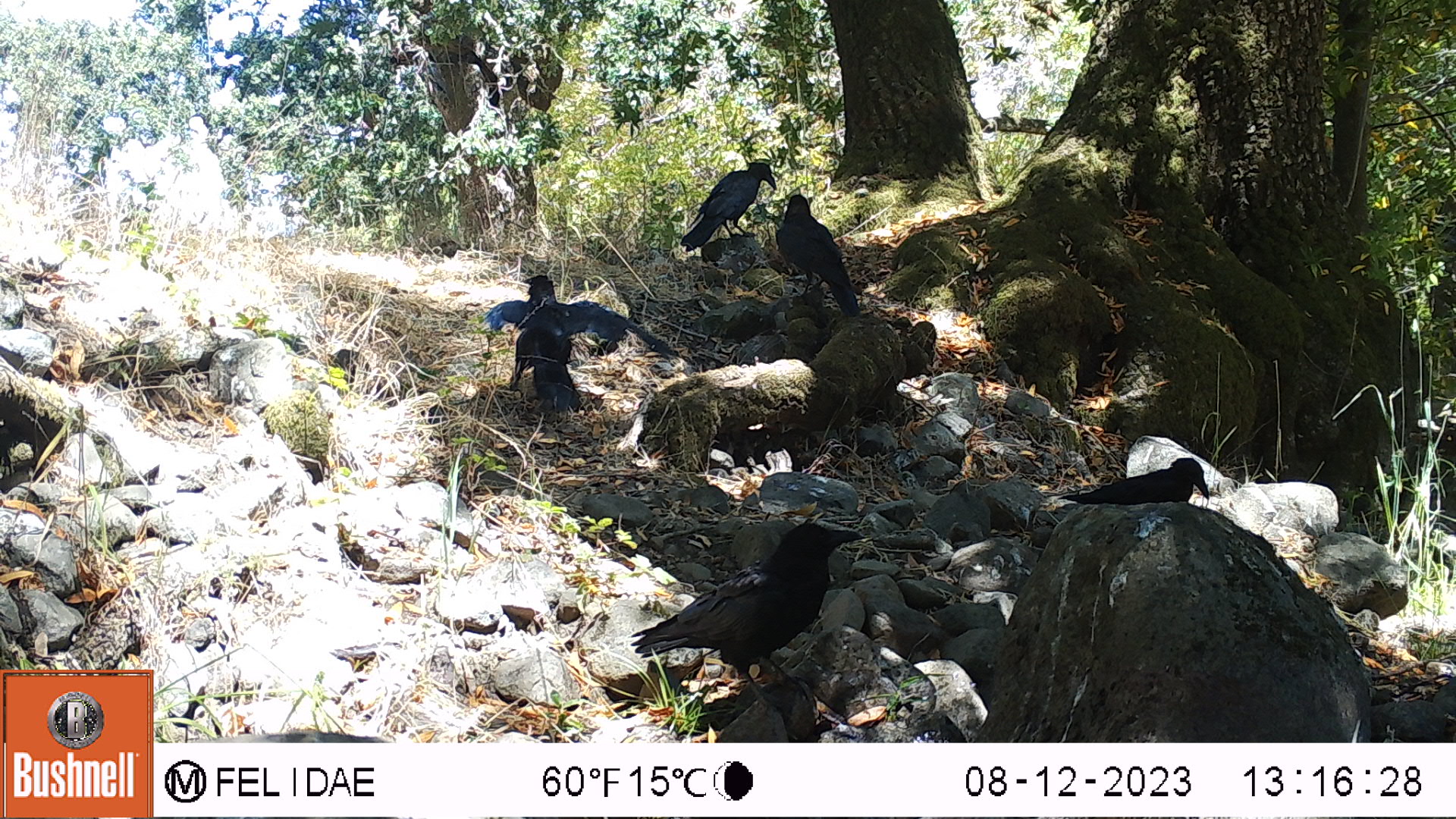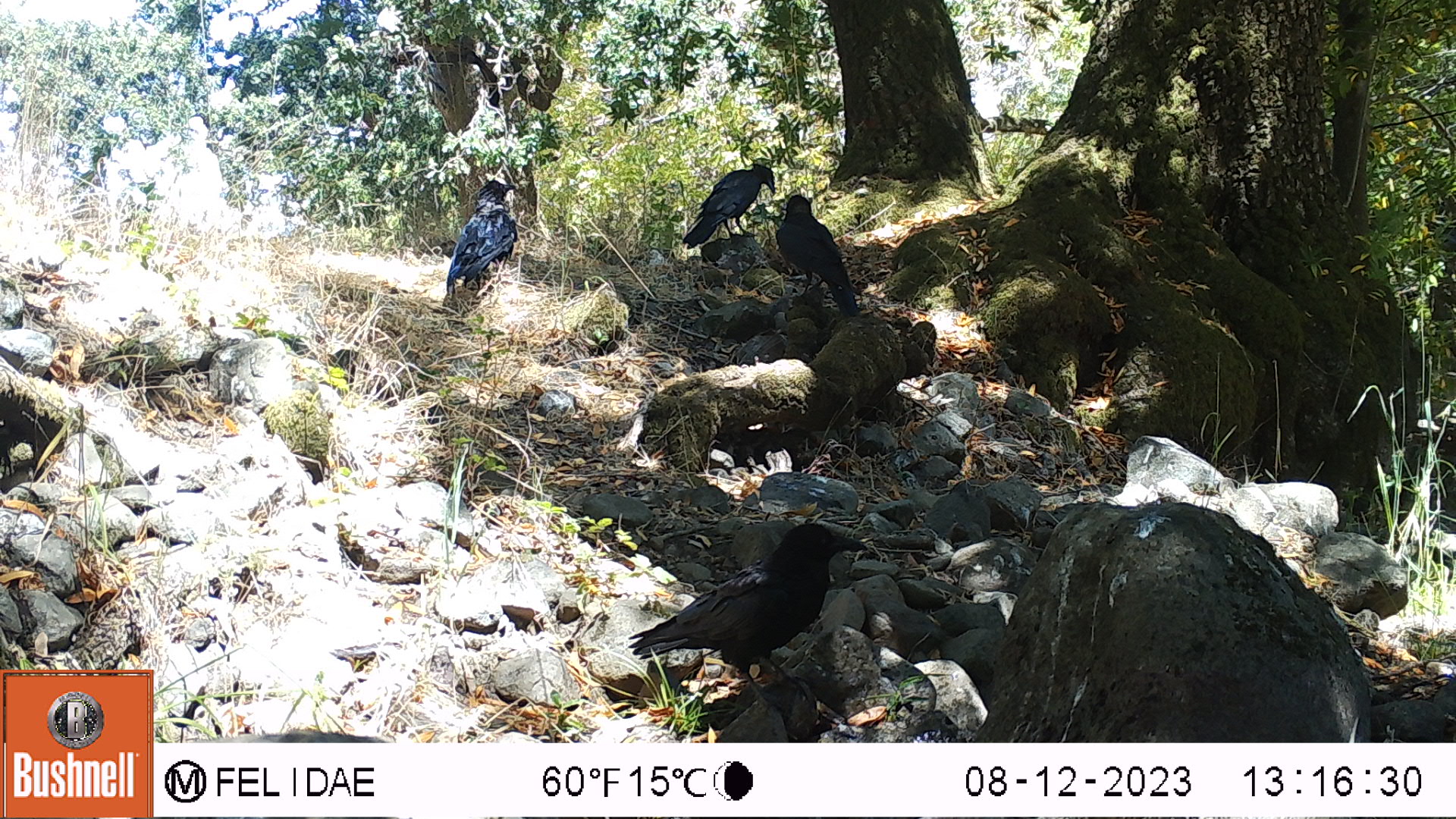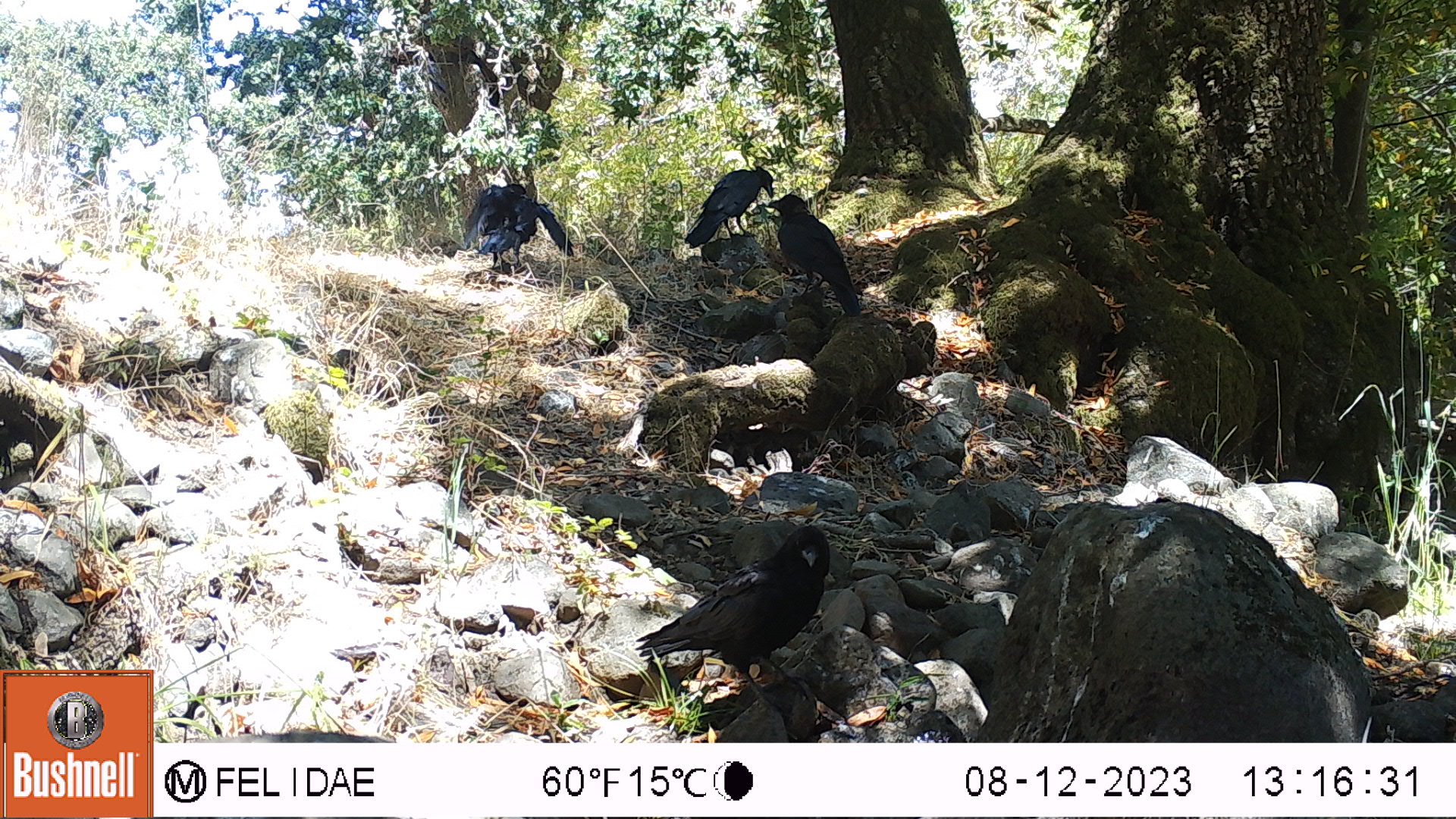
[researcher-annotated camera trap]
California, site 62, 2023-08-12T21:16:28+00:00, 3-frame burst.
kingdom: Animalia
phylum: Chordata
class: Aves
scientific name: Aves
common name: bird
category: unknown bird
Unknown bird (bird) (Aves).